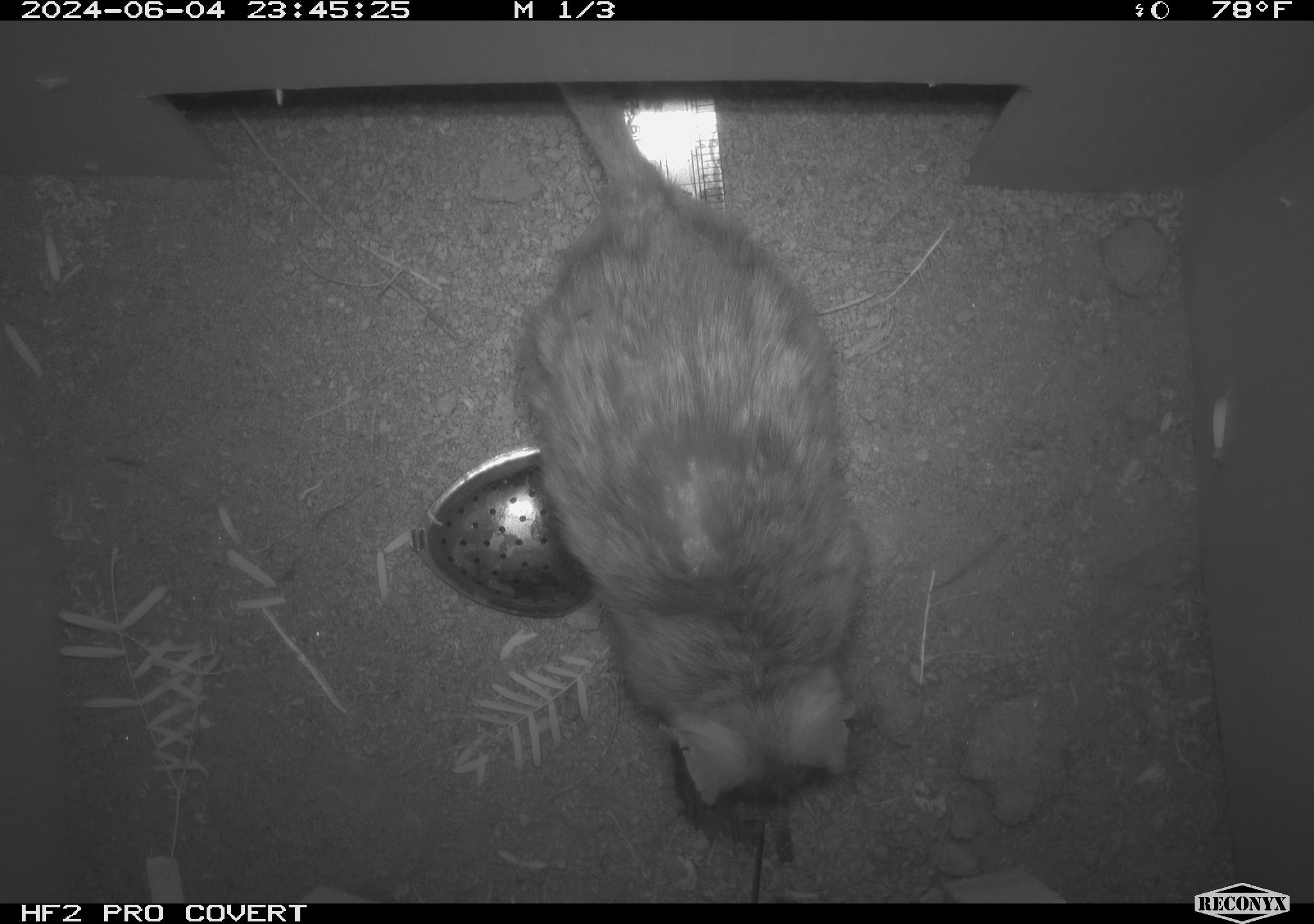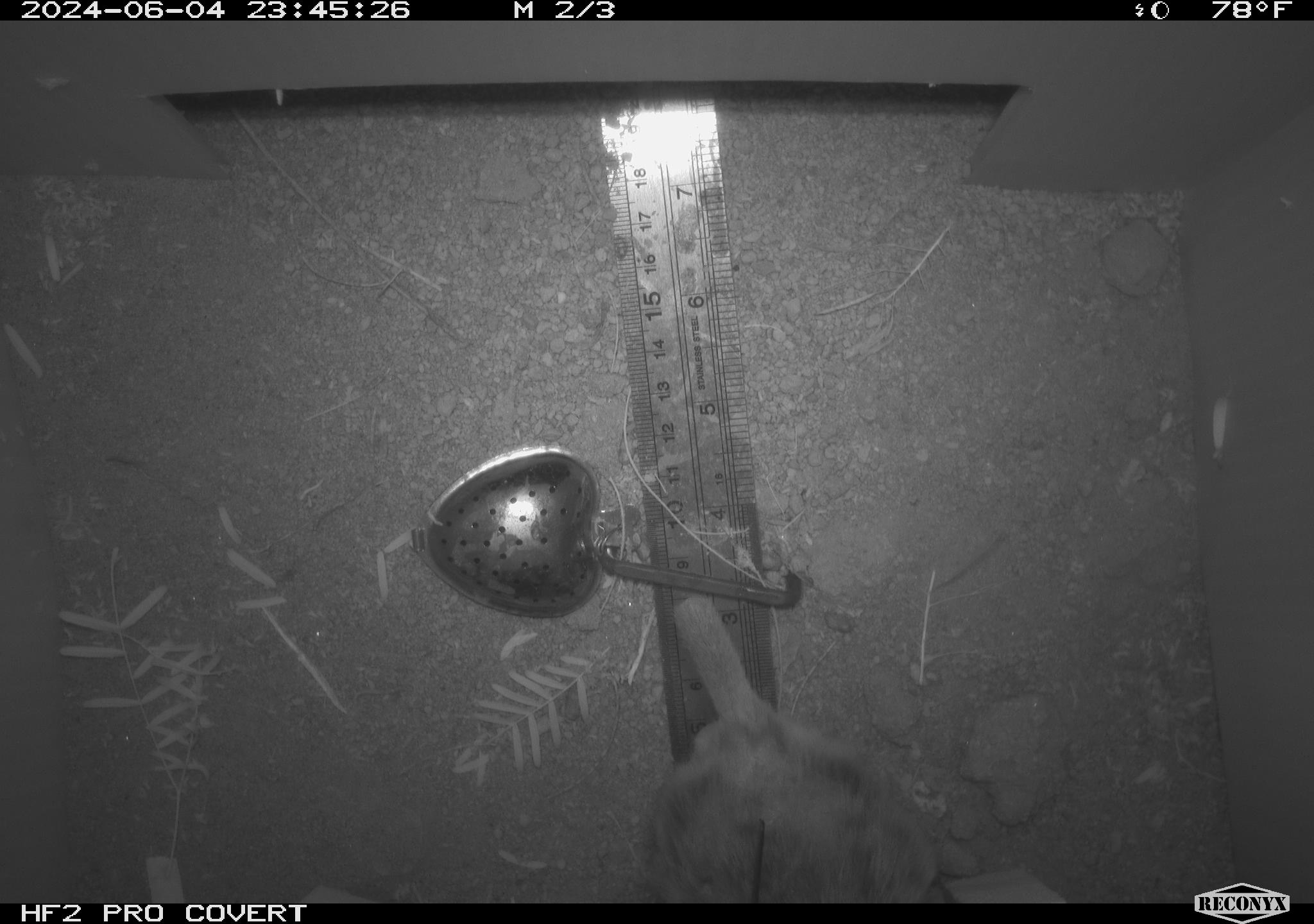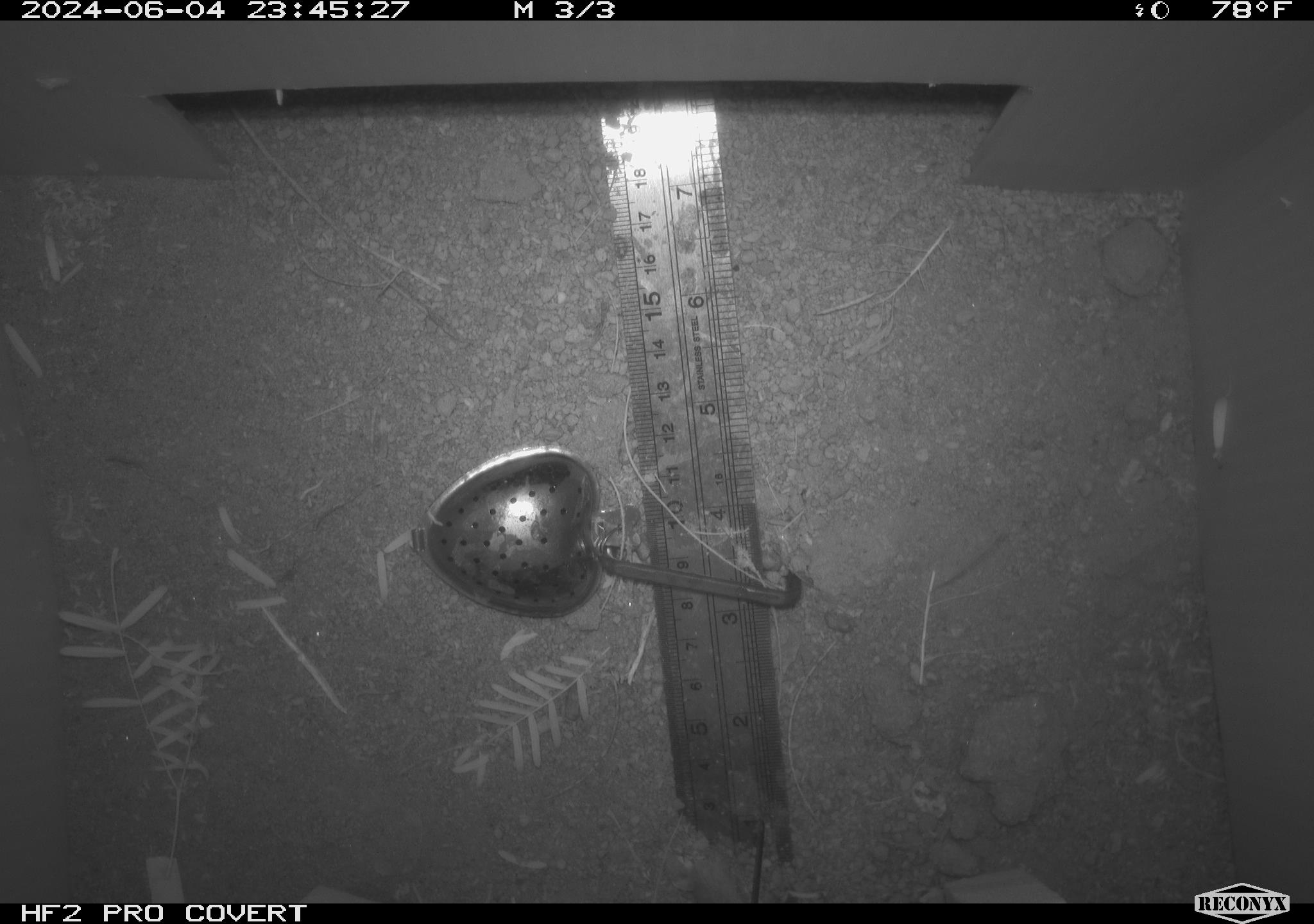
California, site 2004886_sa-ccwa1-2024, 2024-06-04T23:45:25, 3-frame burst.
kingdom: Animalia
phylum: Chordata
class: Mammalia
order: Rodentia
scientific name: Rodentia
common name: woodrat or rat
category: woodrat or rat species